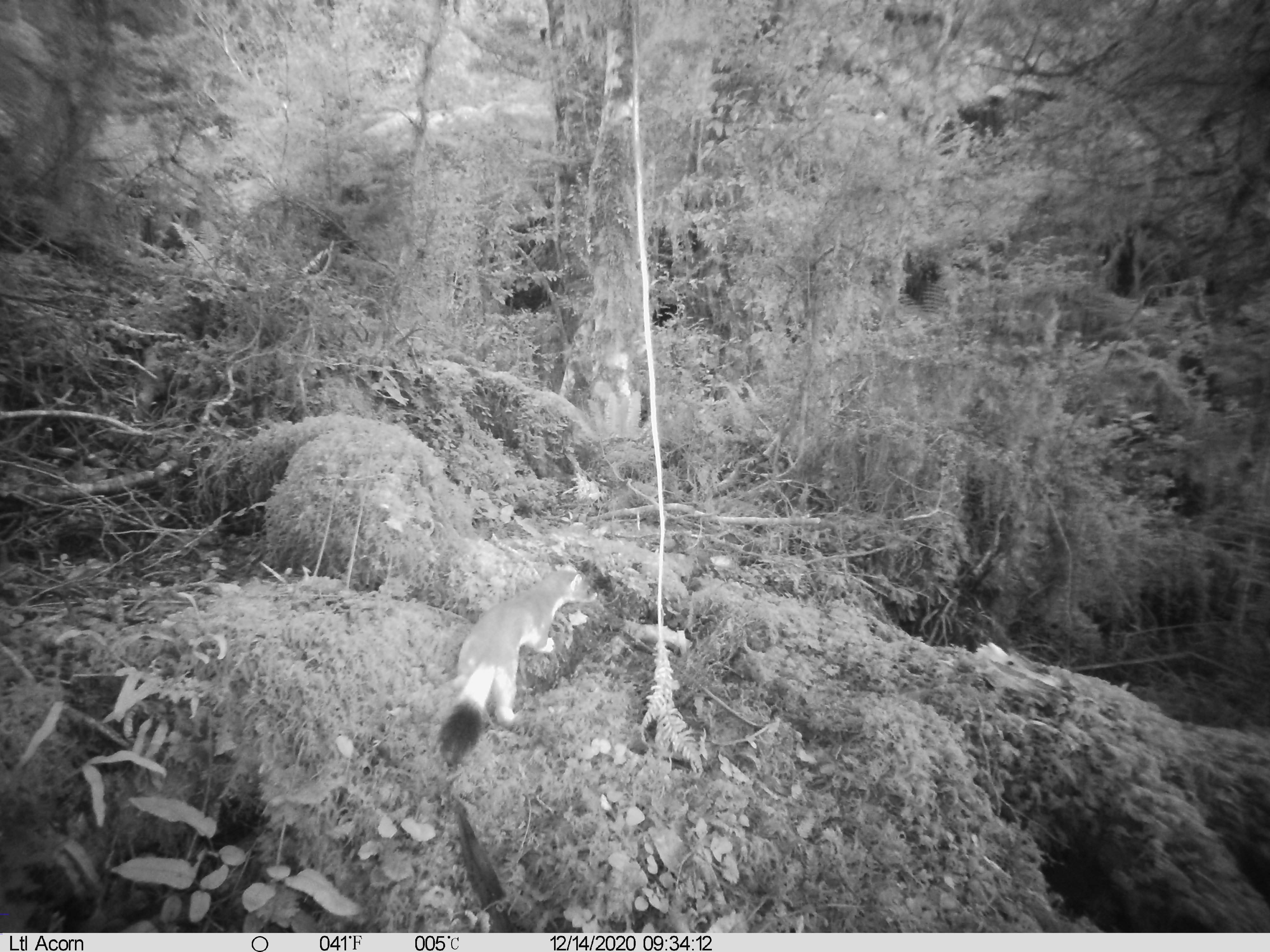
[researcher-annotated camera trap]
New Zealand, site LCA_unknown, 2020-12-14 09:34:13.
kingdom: Animalia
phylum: Chordata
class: Mammalia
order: Carnivora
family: Mustelidae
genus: Mustela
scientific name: Mustela erminea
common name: stoat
Stoat (Mustela erminea).